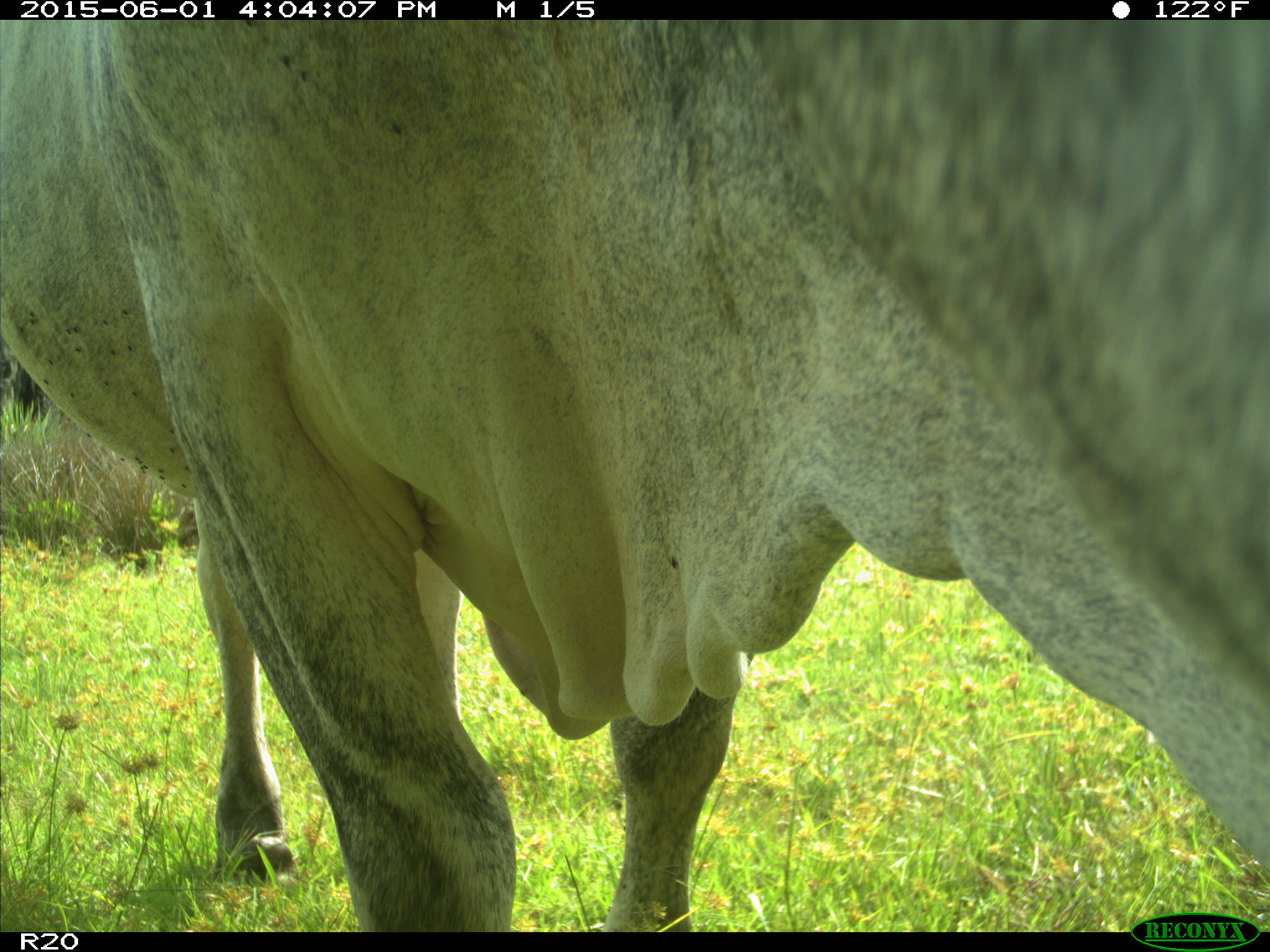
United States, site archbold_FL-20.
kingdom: Animalia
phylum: Chordata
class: Mammalia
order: Artiodactyla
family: Bovidae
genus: Bos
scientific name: Bos taurus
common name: domestic cow